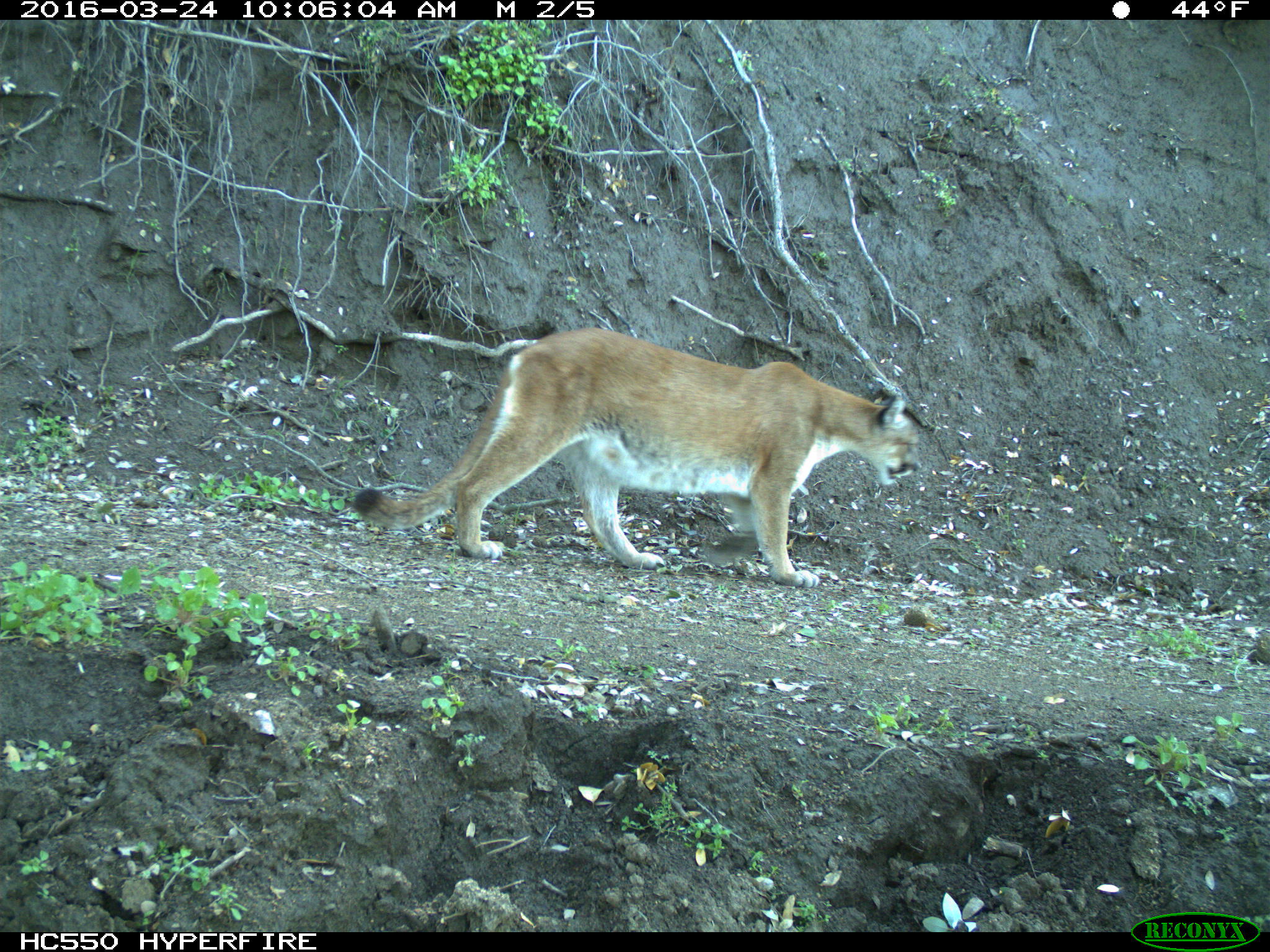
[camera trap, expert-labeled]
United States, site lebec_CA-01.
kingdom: Animalia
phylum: Chordata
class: Mammalia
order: Carnivora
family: Felidae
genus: Puma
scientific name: Puma concolor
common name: mountain lion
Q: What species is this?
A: Puma concolor (mountain lion).